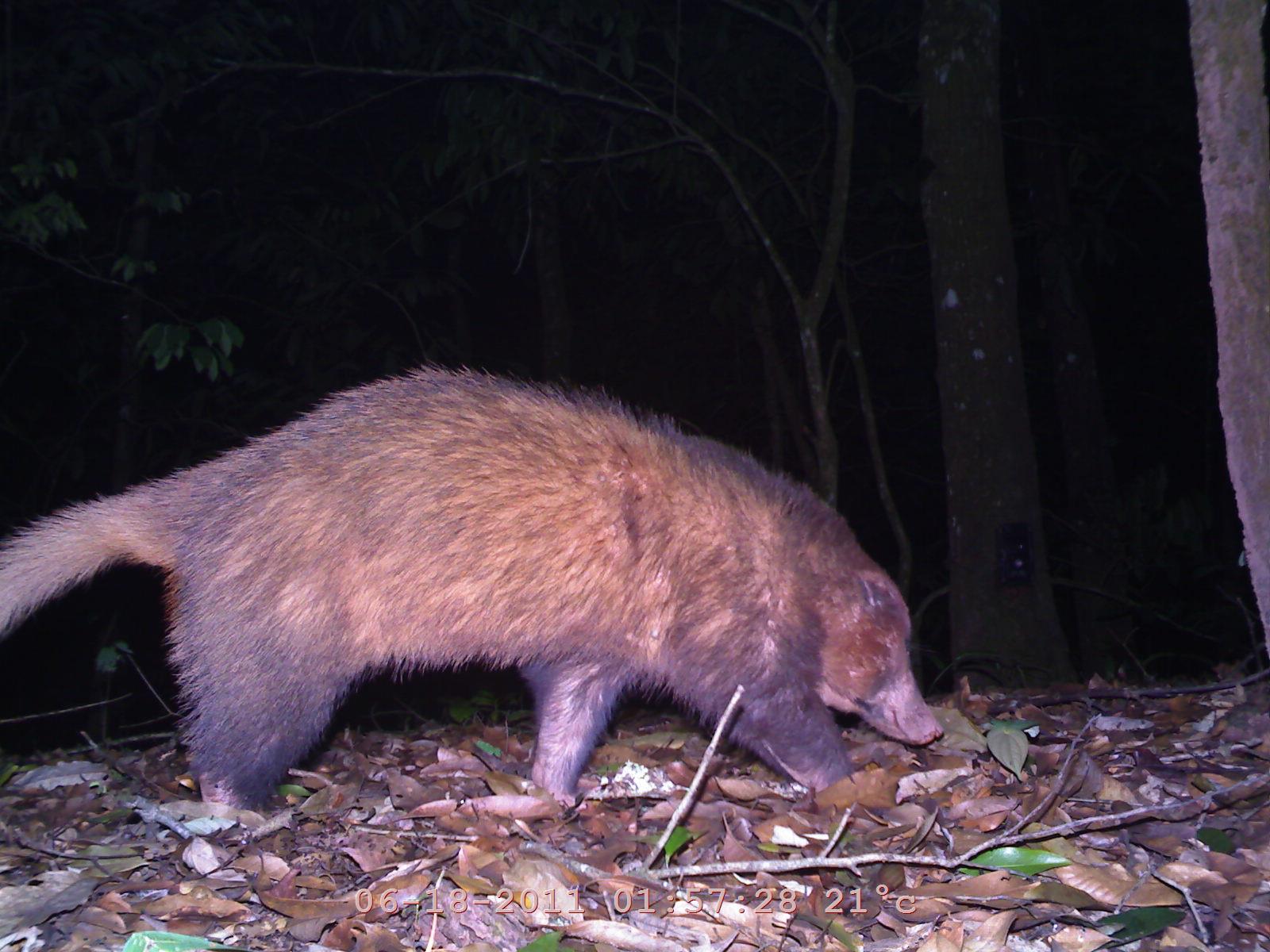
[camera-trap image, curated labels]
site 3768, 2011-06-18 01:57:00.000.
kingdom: Animalia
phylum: Chordata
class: Mammalia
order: Carnivora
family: Mustelidae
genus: Arctonyx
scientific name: Arctonyx collaris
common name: greater hog badger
Arctonyx collaris (greater hog badger), count 1.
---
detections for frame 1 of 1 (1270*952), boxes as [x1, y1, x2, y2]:
arctonyx collaris: [2, 360, 945, 820]